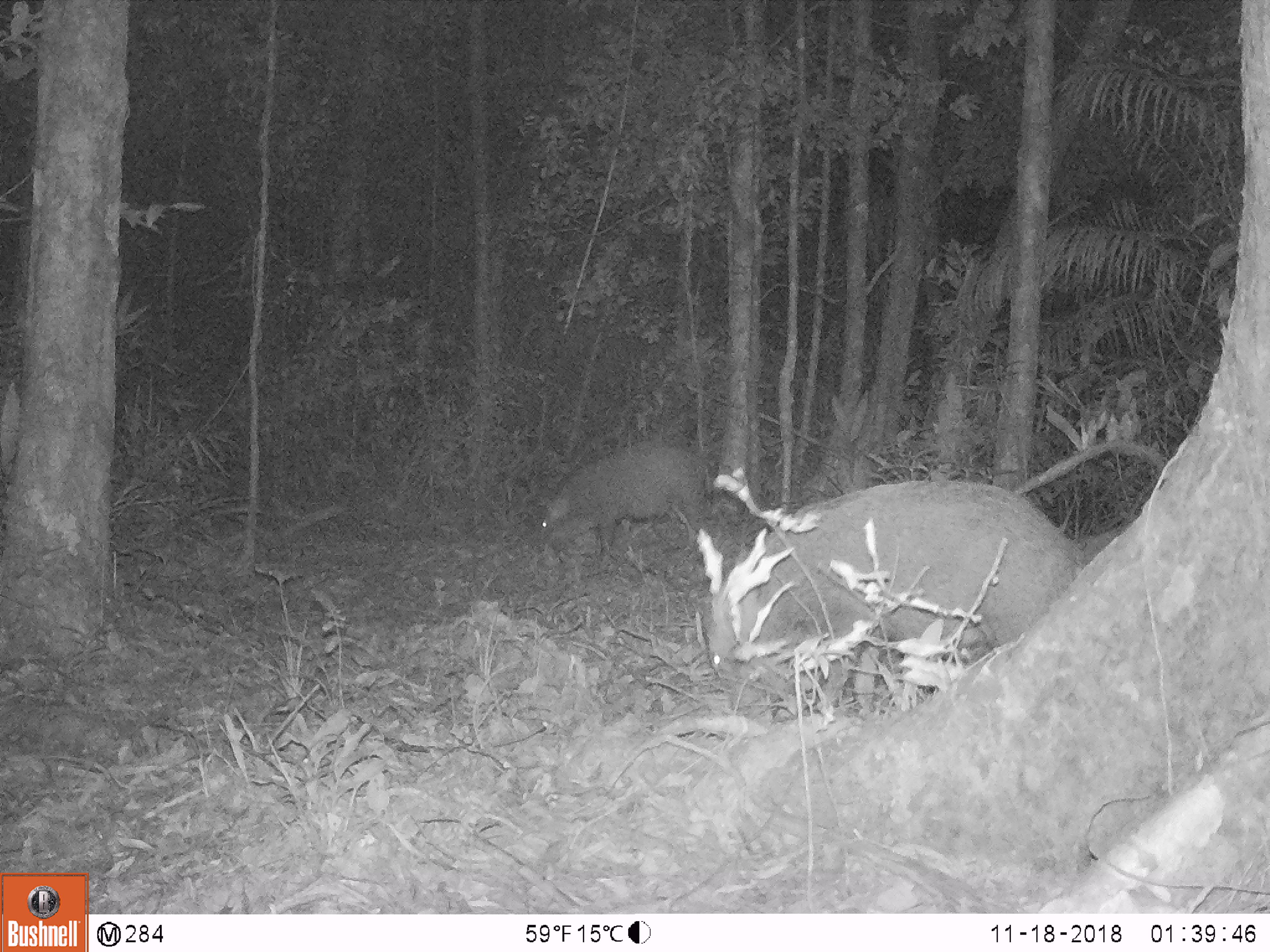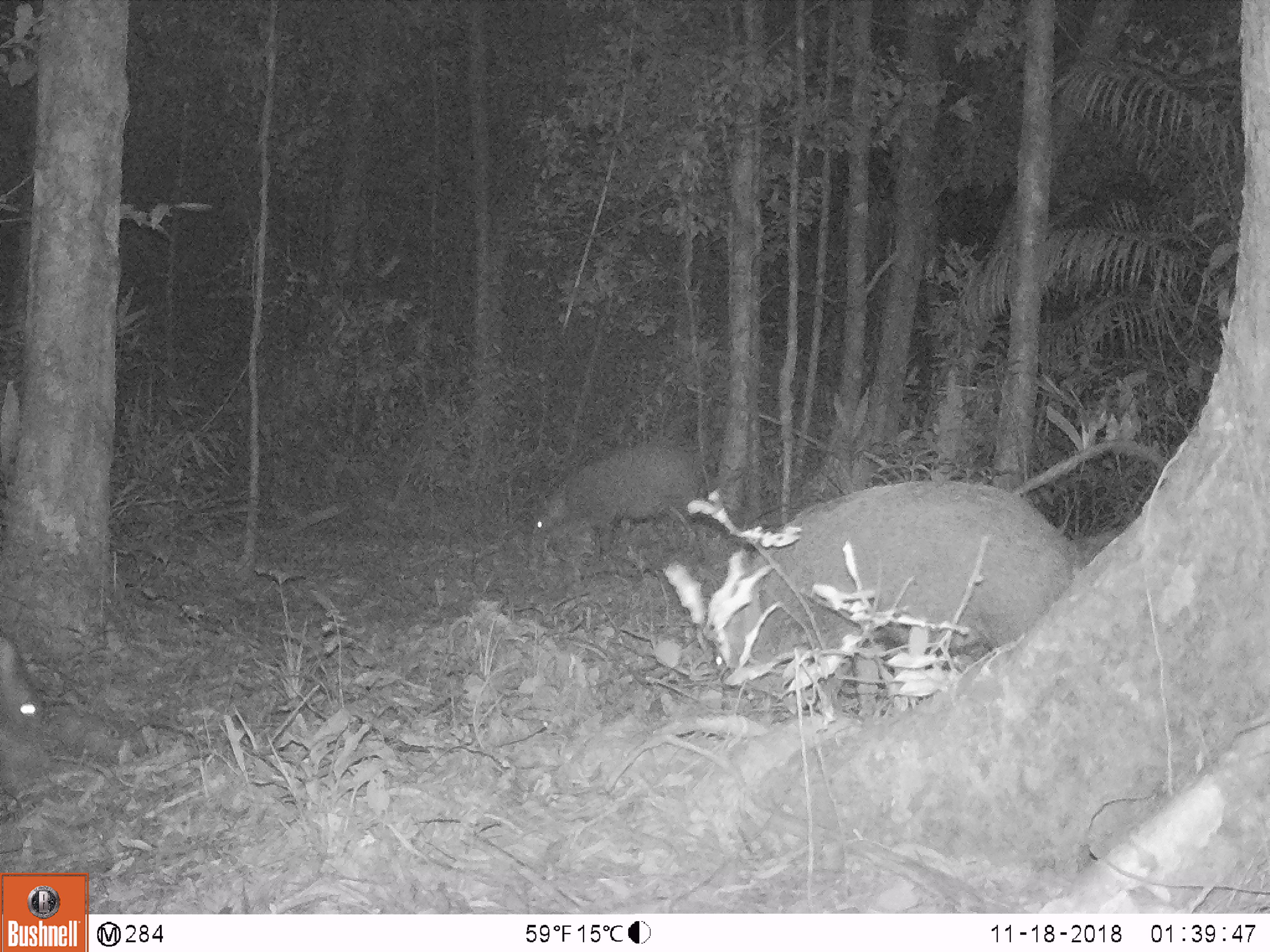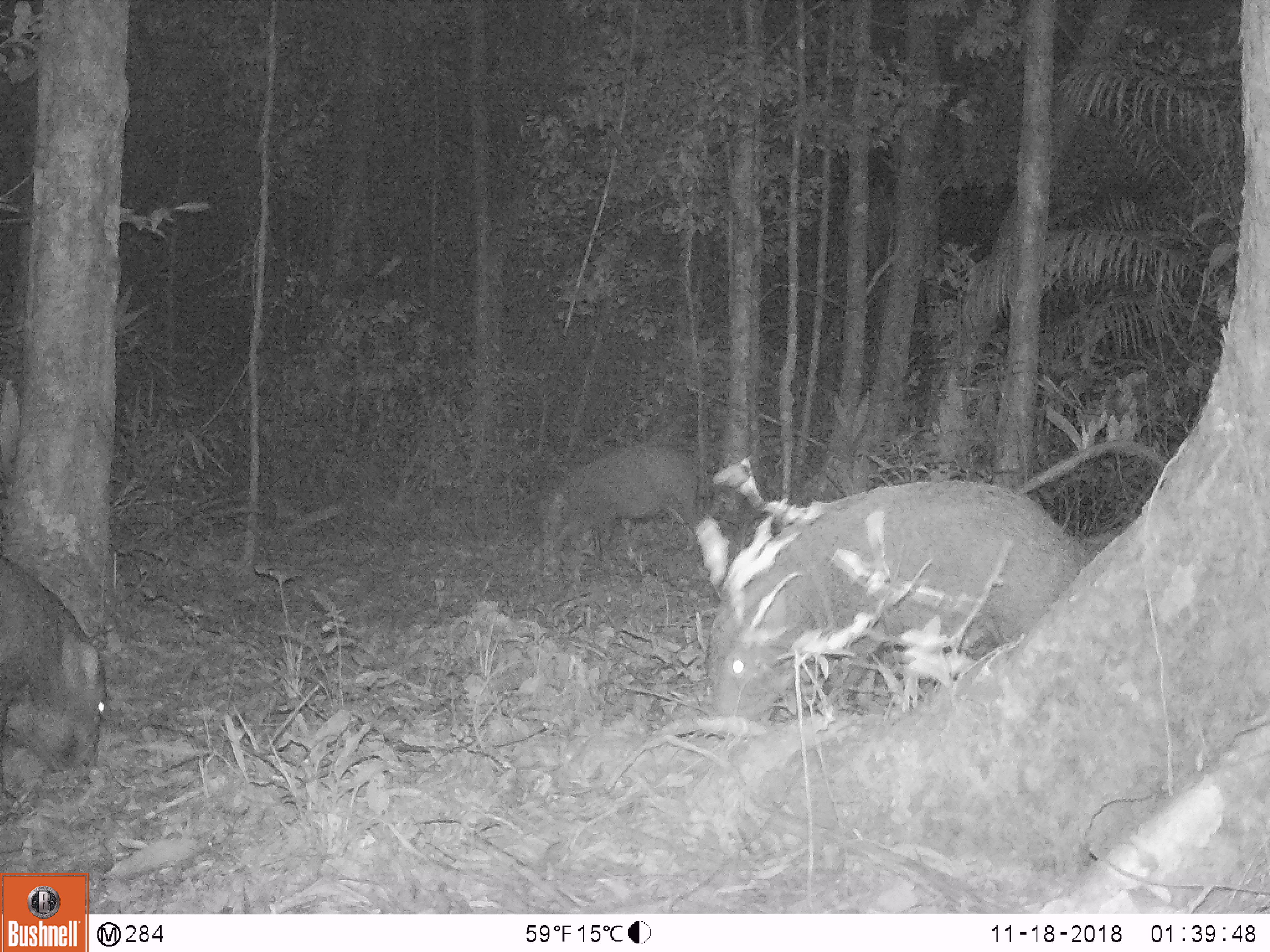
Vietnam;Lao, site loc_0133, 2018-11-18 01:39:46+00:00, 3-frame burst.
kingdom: Animalia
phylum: Chordata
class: Mammalia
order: Artiodactyla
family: Suidae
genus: Sus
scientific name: Sus scrofa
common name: eurasian wild pig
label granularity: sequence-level